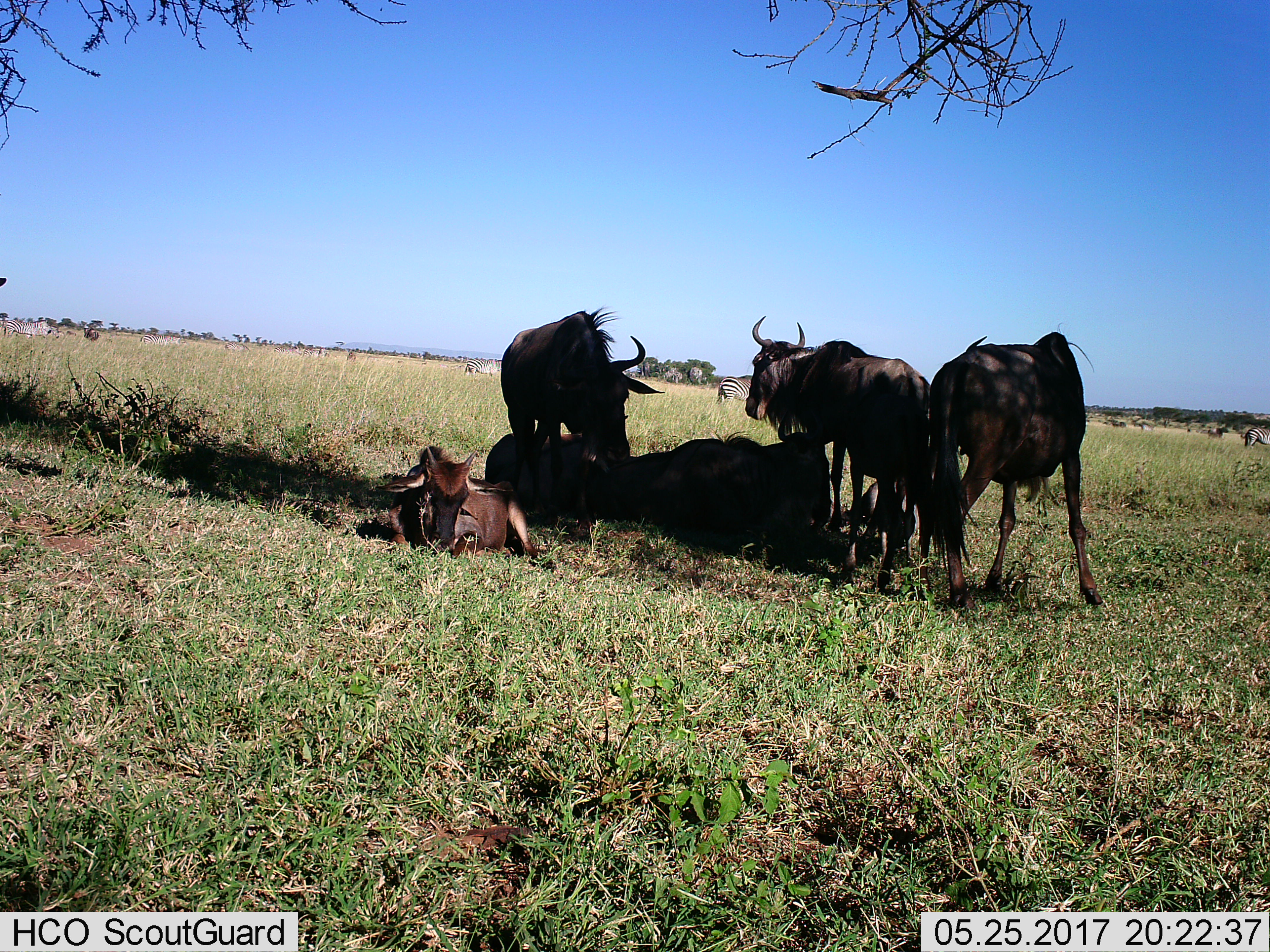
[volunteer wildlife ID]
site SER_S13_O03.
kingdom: Animalia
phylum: Chordata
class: Mammalia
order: Artiodactyla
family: Bovidae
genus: Connochaetes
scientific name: Connochaetes taurinus taurinus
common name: blue wildebeest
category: wildebeestblue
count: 6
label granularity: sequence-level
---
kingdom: Animalia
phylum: Chordata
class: Mammalia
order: Perissodactyla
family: Equidae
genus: Equus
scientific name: Equus quagga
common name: plains zebra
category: zebraplains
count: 10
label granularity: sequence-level